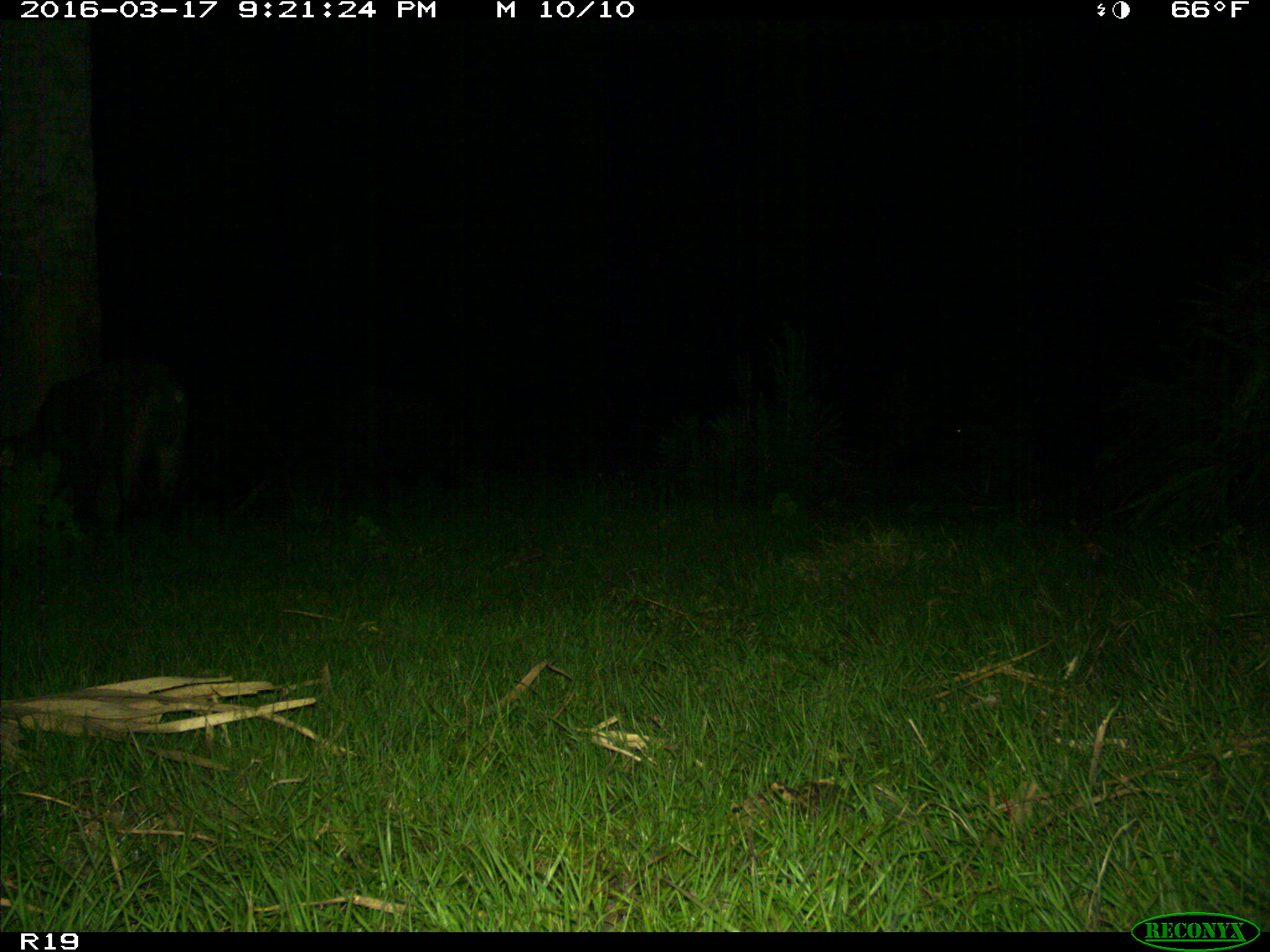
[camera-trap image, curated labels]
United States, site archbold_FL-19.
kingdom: Animalia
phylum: Chordata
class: Mammalia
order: Artiodactyla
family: Suidae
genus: Sus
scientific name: Sus scrofa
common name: wild boar